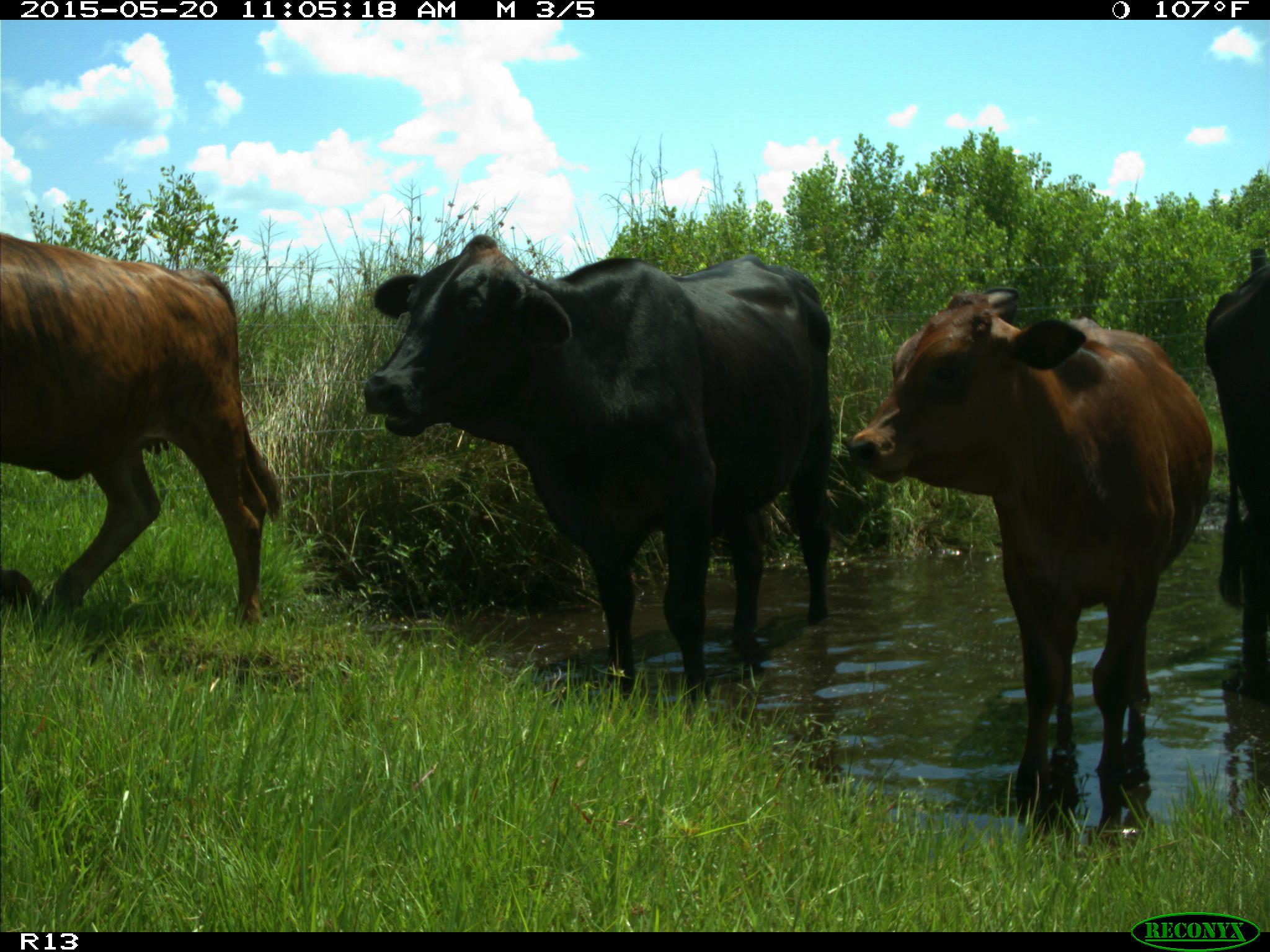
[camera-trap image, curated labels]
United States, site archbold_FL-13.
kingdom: Animalia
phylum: Chordata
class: Mammalia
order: Artiodactyla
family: Bovidae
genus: Bos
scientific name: Bos taurus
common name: domestic cow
Bos taurus (domestic cow).